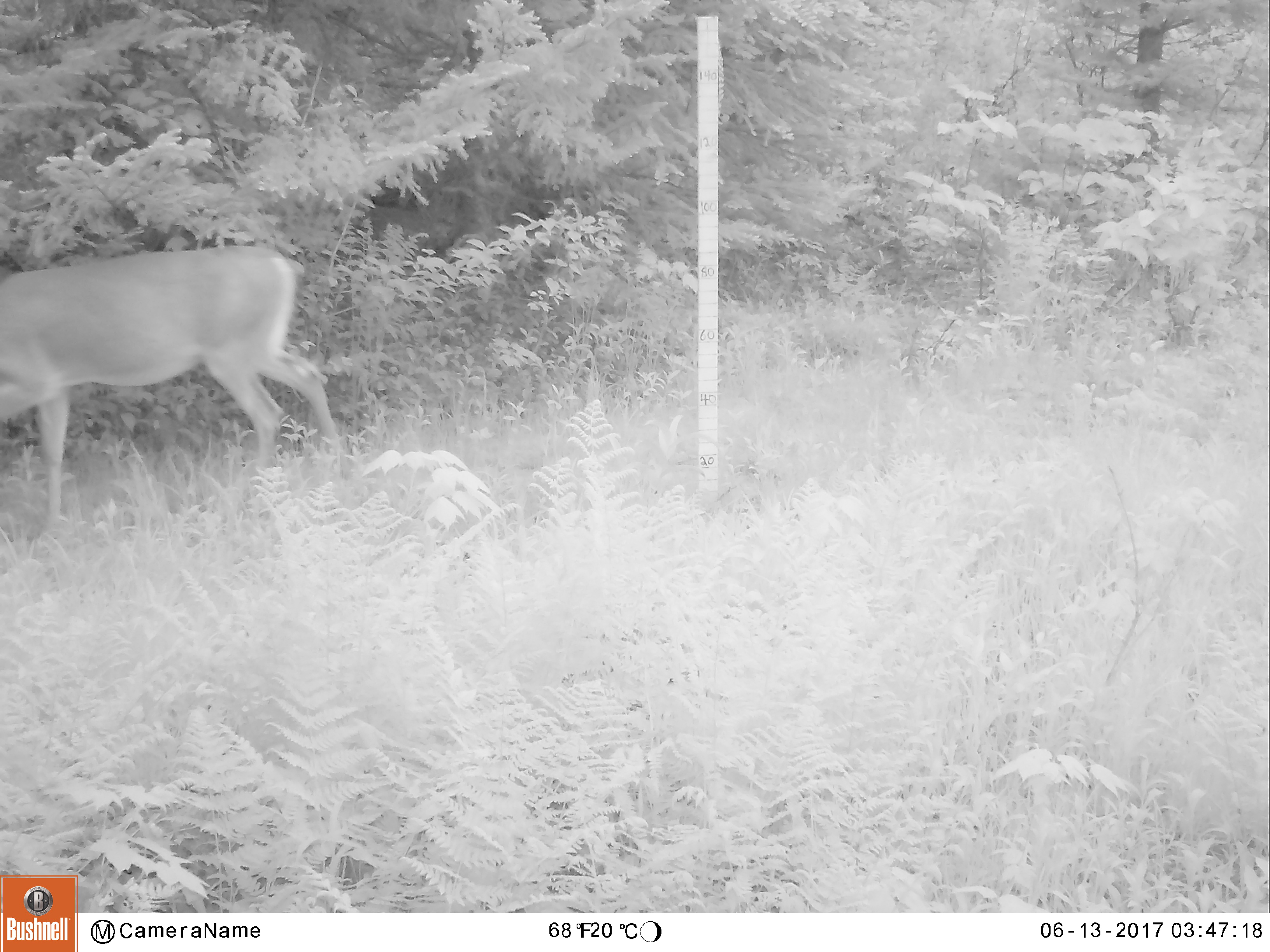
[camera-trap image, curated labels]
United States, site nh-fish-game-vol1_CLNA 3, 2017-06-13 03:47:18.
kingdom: Animalia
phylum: Chordata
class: Mammalia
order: Artiodactyla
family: Cervidae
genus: Odocoileus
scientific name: Odocoileus virginianus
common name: white-tailed deer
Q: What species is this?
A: White-tailed deer (Odocoileus virginianus).